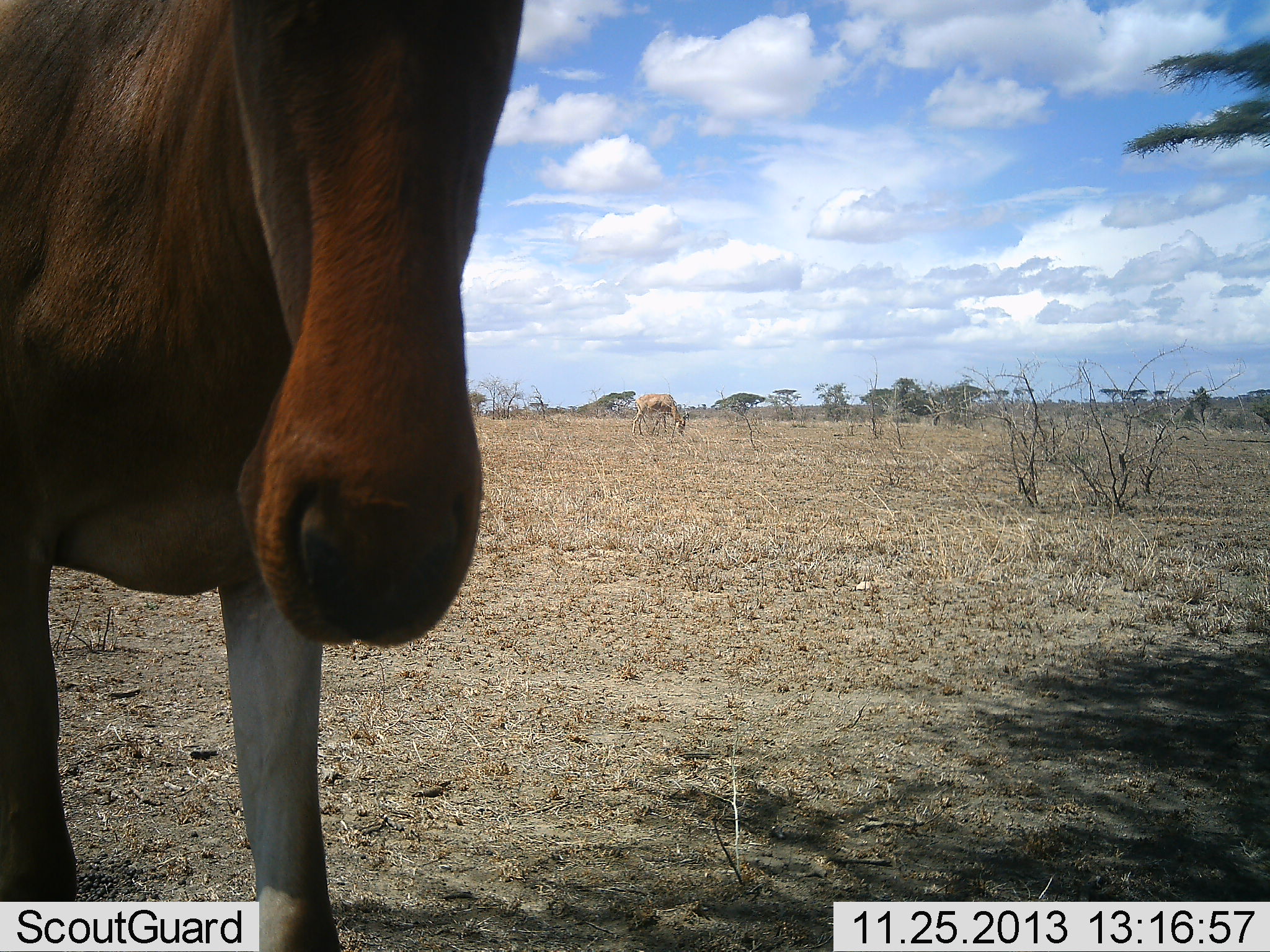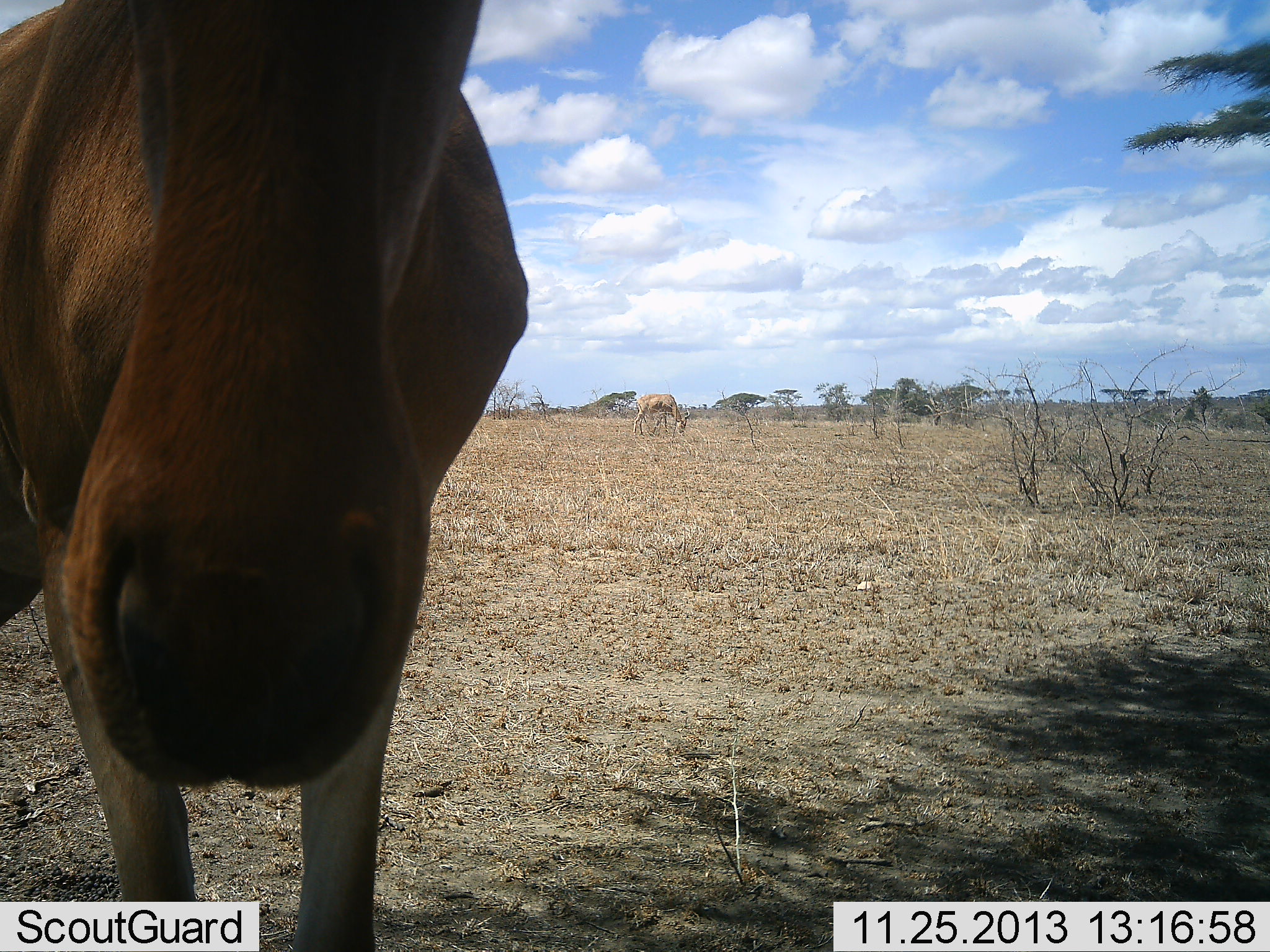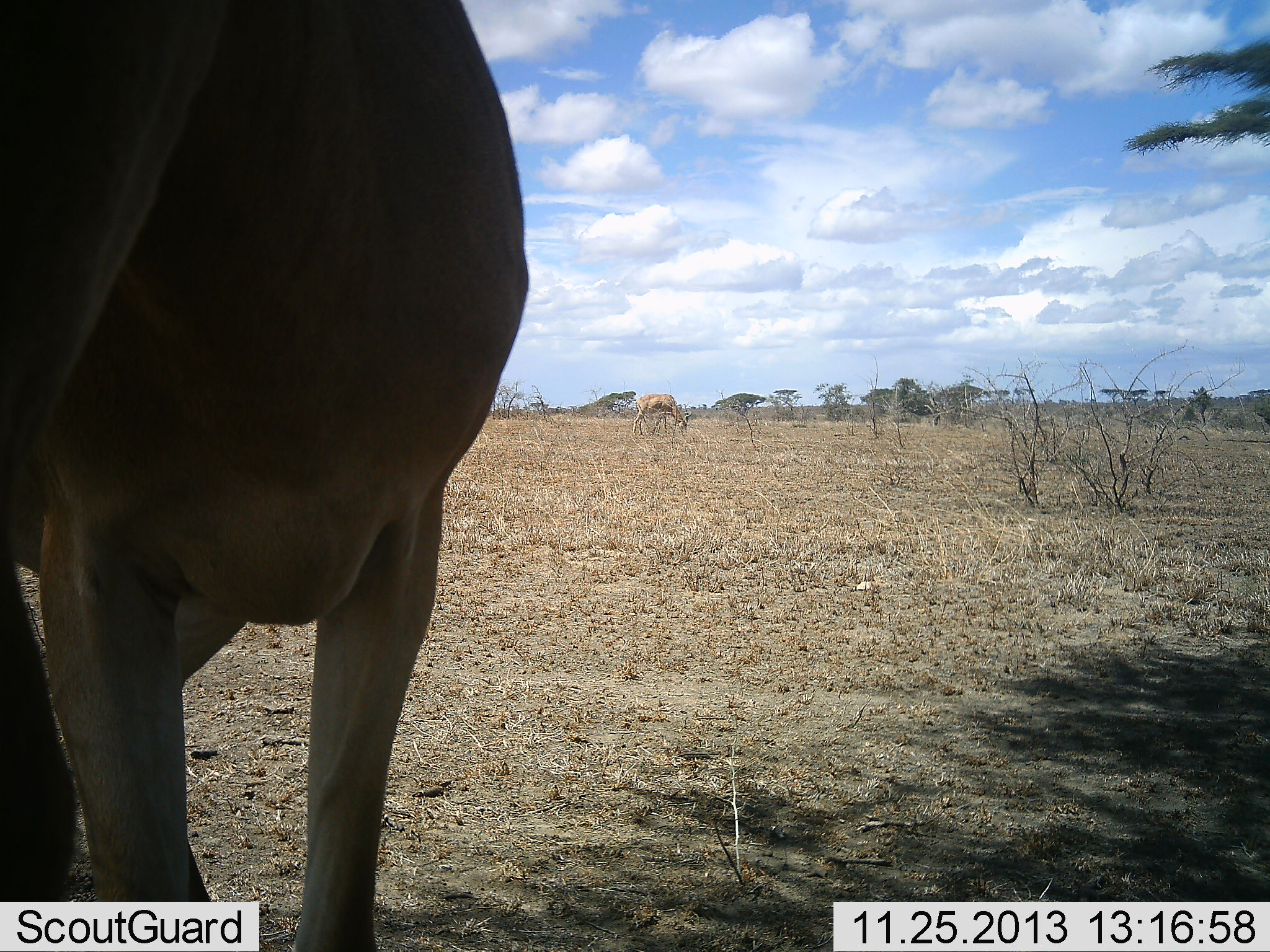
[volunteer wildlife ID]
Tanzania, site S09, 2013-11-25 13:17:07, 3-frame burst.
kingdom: Animalia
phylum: Chordata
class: Mammalia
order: Artiodactyla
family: Bovidae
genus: Alcelaphus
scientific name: Alcelaphus buselaphus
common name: hartebeest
Hartebeest (Alcelaphus buselaphus), count 2. Behavior (volunteer vote fractions): standing 60%, resting 0%, moving 10%, interacting 20%. Young present (vote fraction): 0%. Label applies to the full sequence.